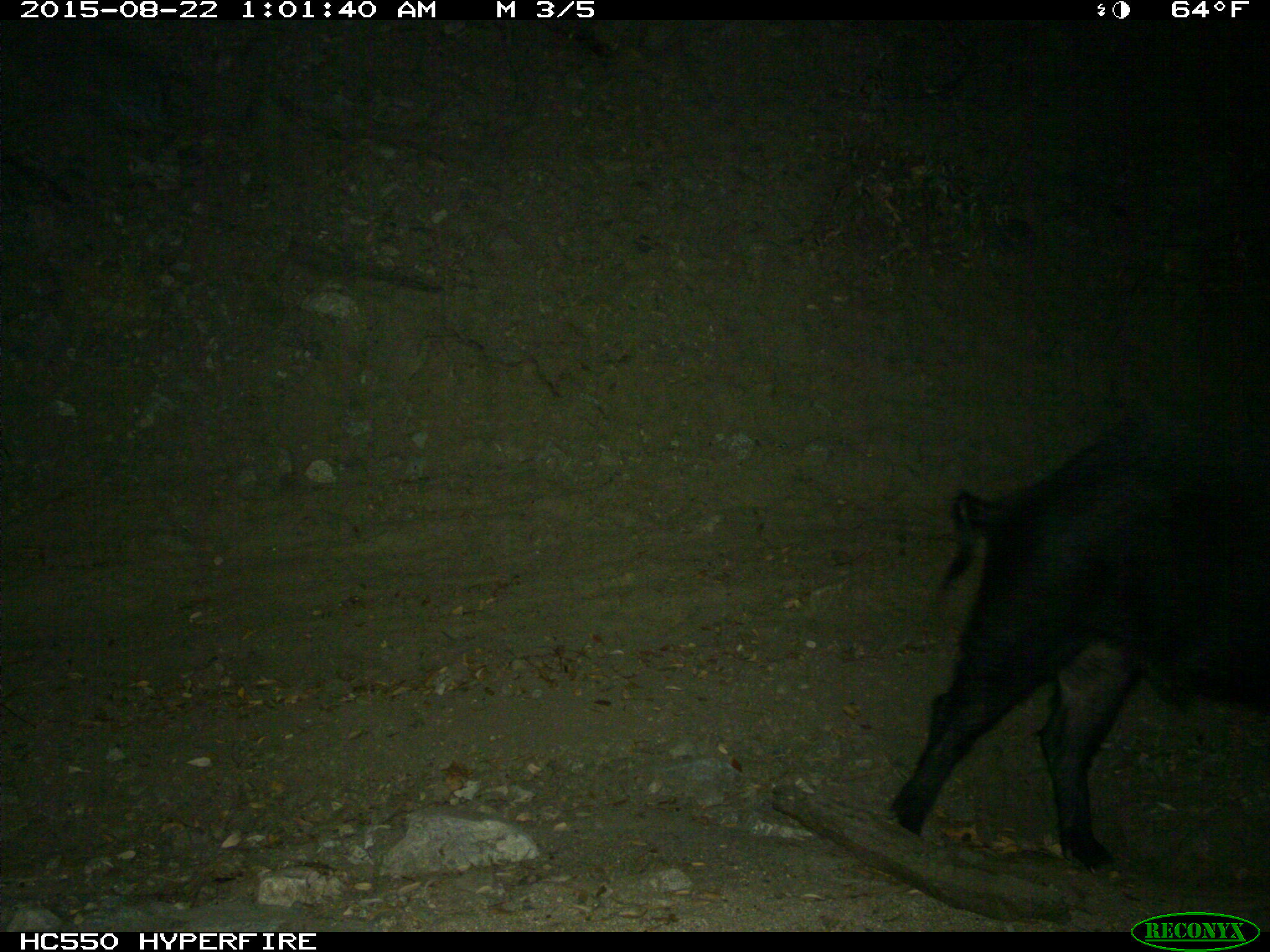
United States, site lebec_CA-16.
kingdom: Animalia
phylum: Chordata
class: Mammalia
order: Artiodactyla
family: Suidae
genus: Sus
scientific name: Sus scrofa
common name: wild boar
Sus scrofa (wild boar).